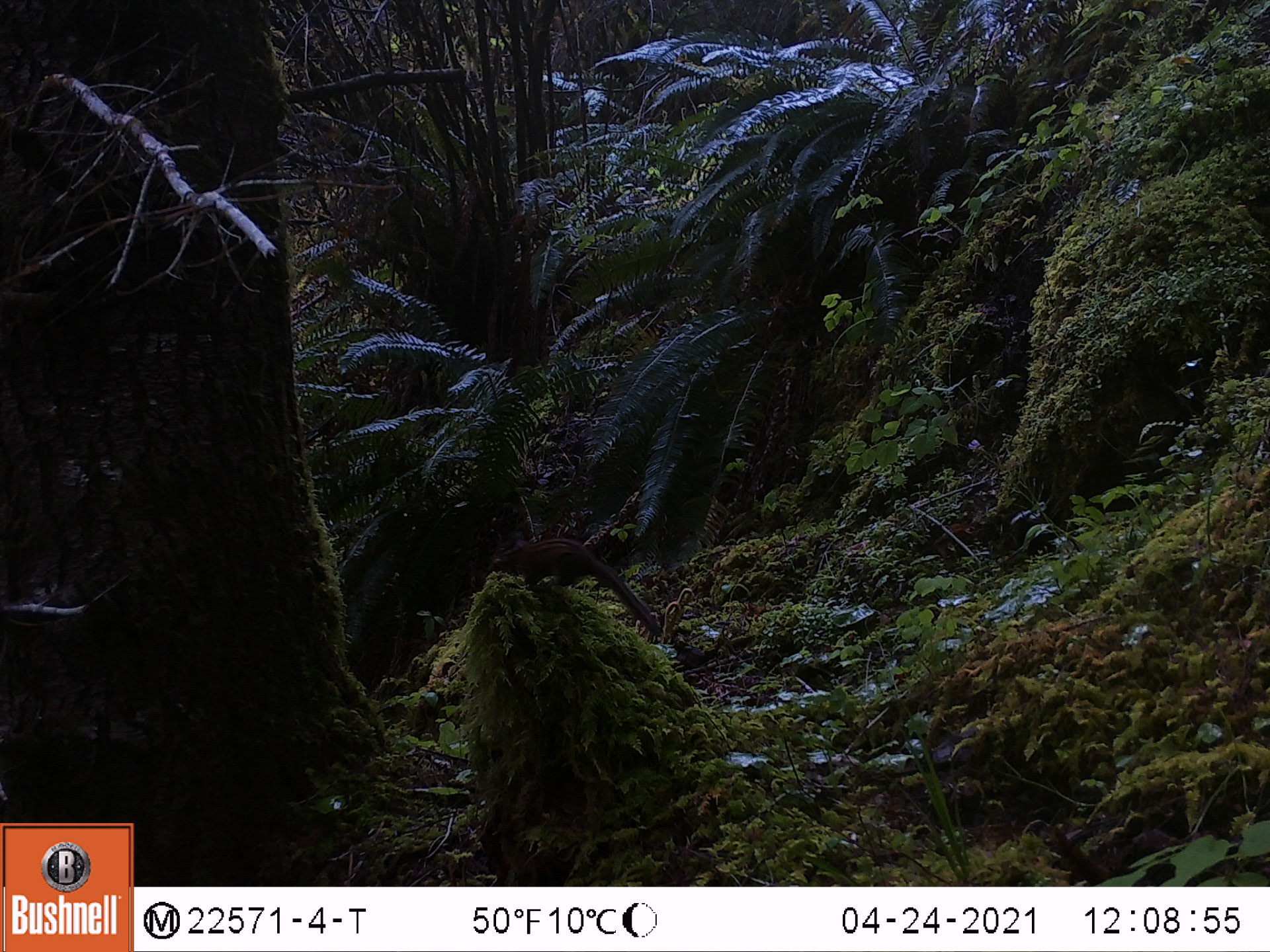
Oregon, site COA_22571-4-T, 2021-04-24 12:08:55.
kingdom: Animalia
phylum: Chordata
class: Mammalia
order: Rodentia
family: Sciuridae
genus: Neotamias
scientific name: Neotamias townsendii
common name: townsend's chipmunk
Townsend's chipmunk (Neotamias townsendii).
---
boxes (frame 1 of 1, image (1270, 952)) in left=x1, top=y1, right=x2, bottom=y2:
townsend's chipmunk: left=483, top=533, right=669, bottom=641